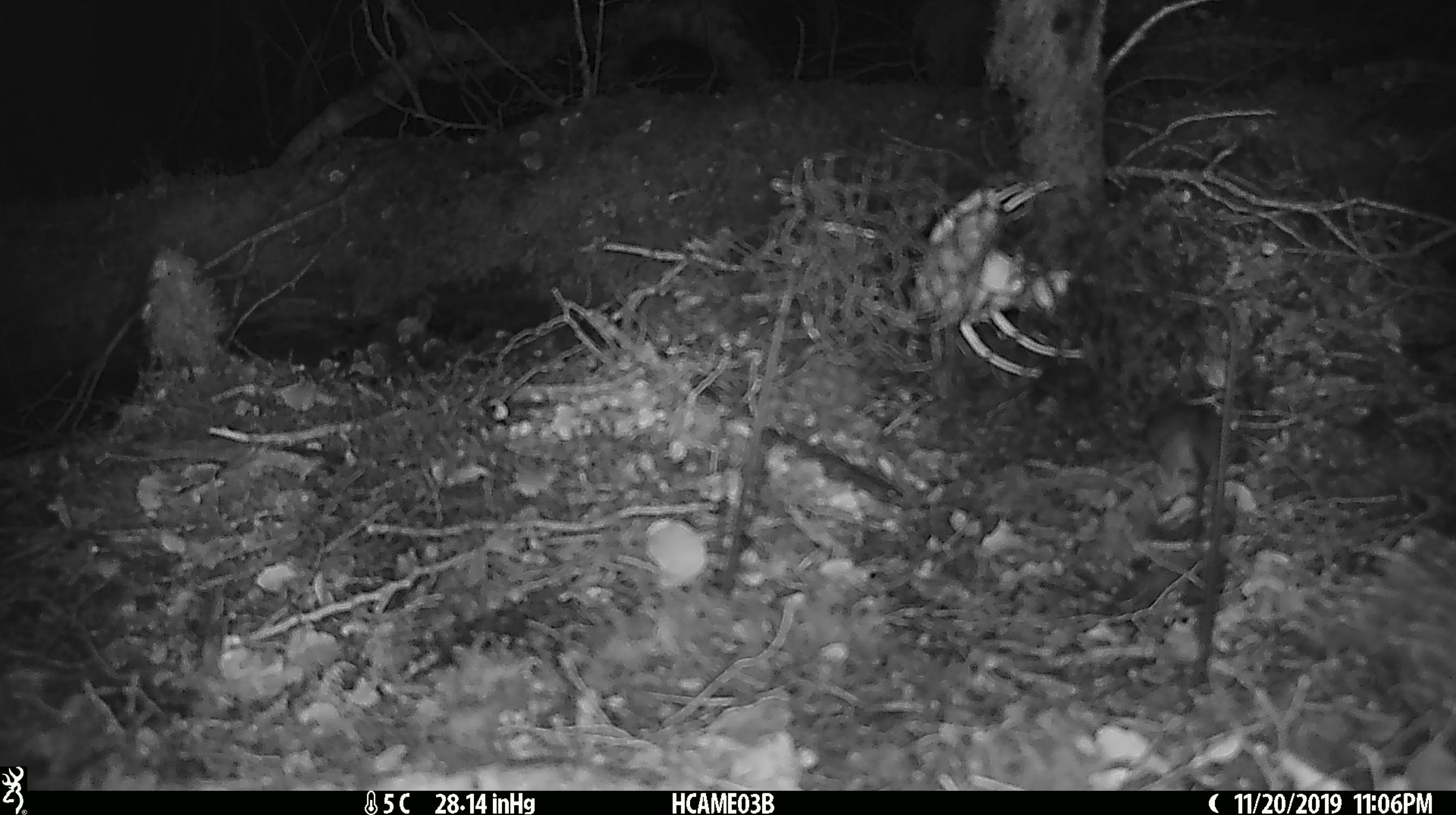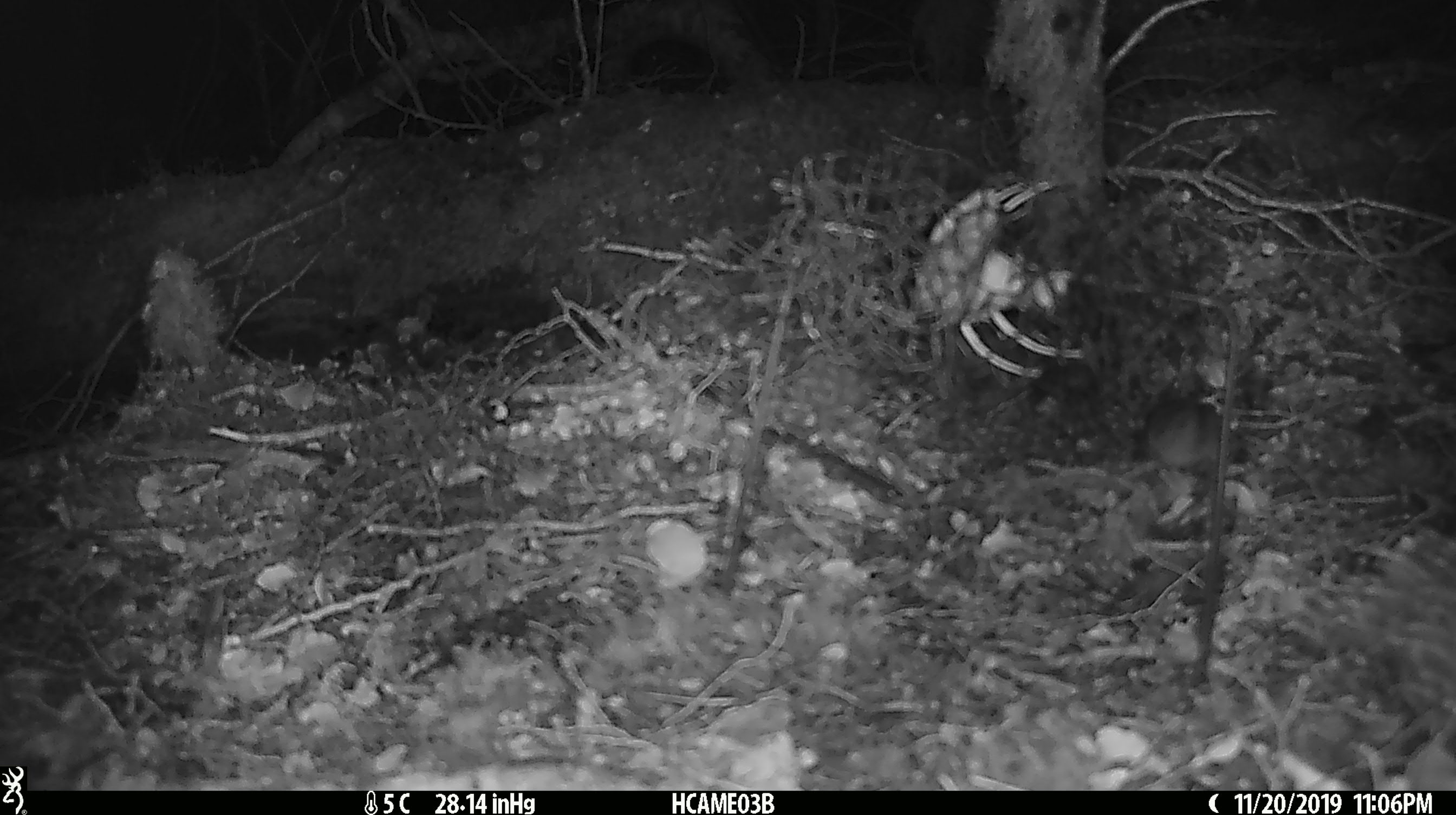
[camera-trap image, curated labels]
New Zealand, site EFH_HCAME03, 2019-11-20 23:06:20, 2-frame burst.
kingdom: Animalia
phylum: Chordata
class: Mammalia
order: Rodentia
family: Muridae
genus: Mus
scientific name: Mus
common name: mouse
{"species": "mouse (Mus)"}